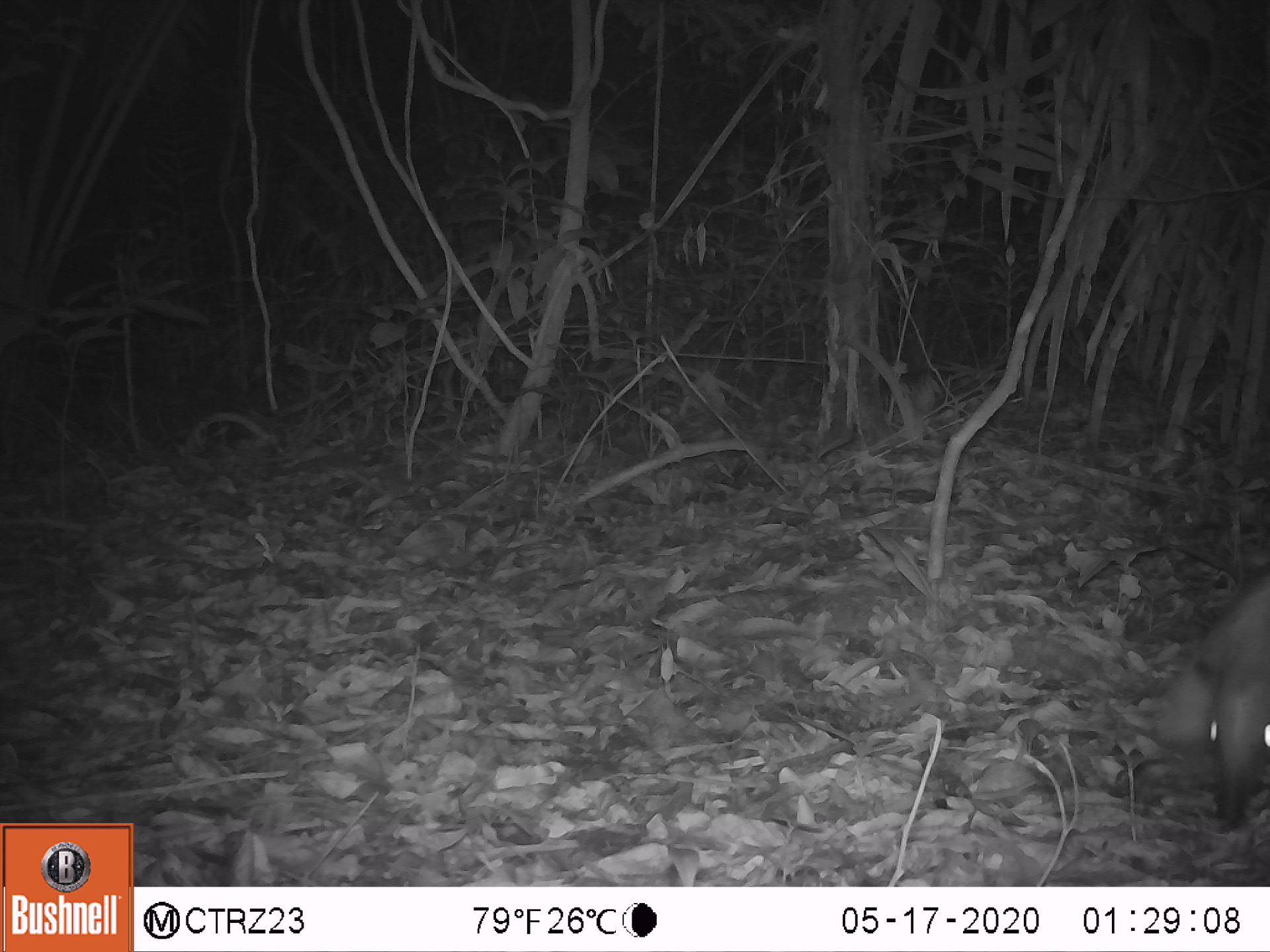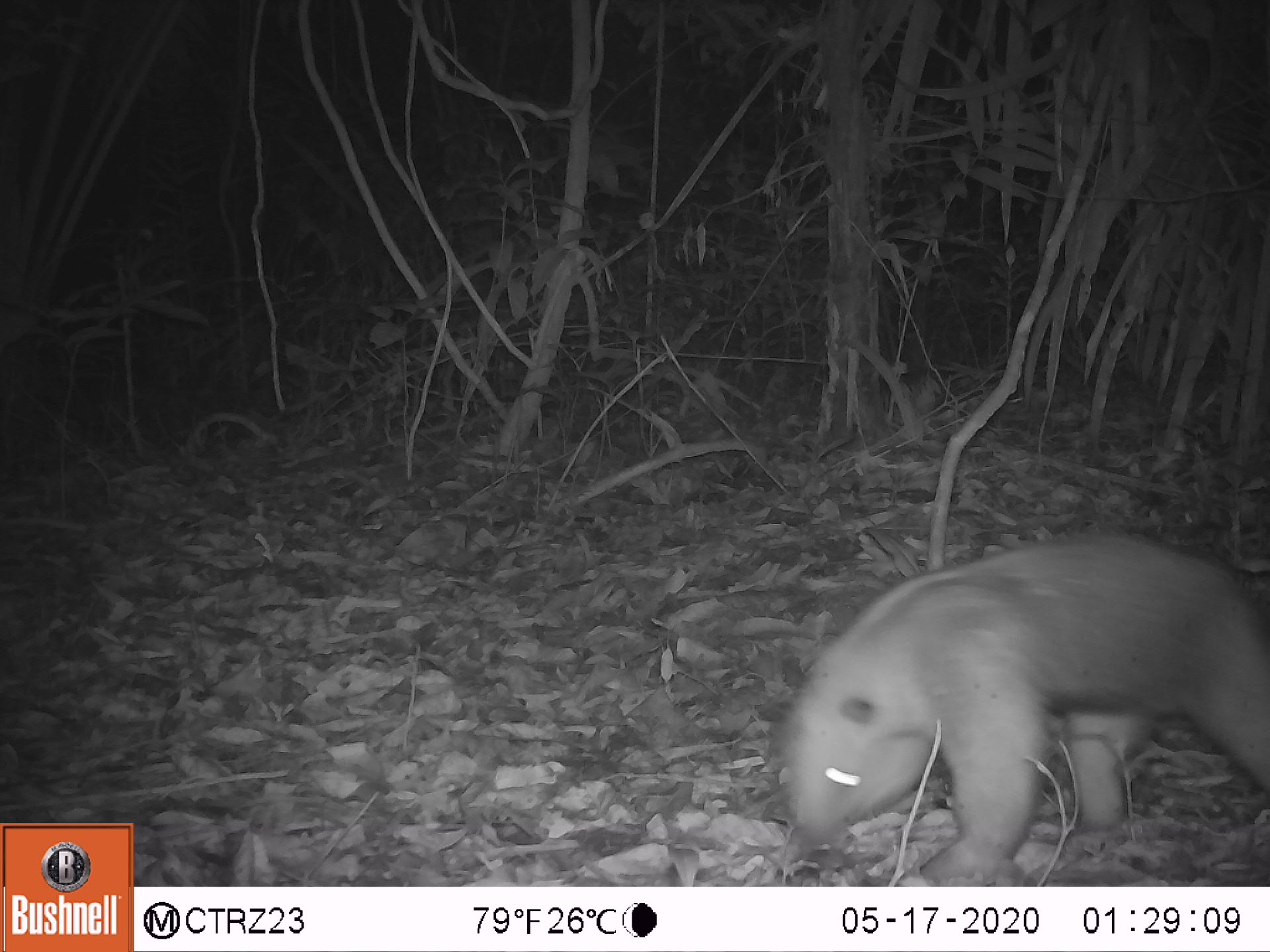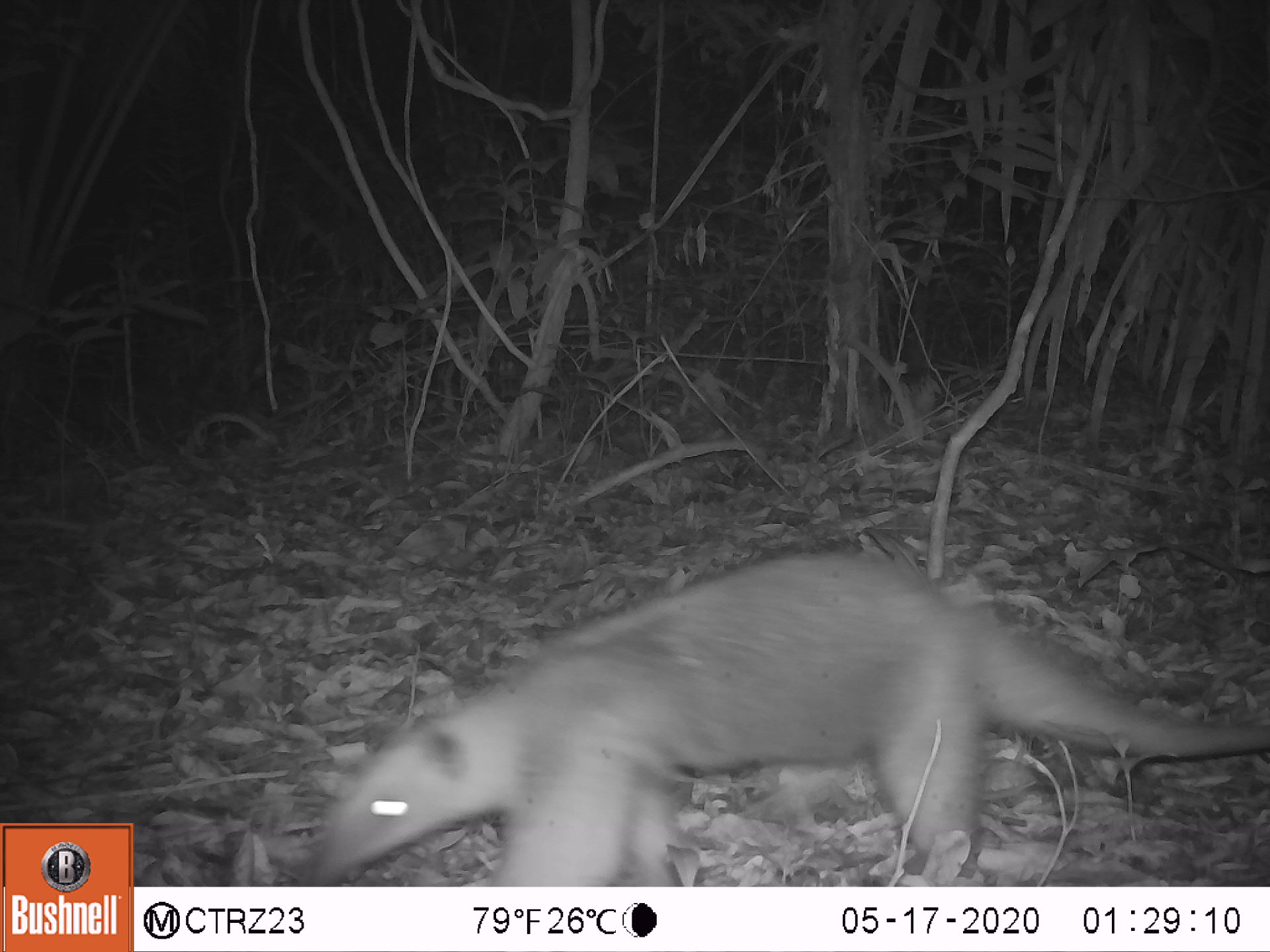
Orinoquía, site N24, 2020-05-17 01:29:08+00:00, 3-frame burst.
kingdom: Animalia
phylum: Chordata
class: Mammalia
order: Pilosa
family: Myrmecophagidae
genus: Tamandua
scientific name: Tamandua tetradactyla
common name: southern tamandua